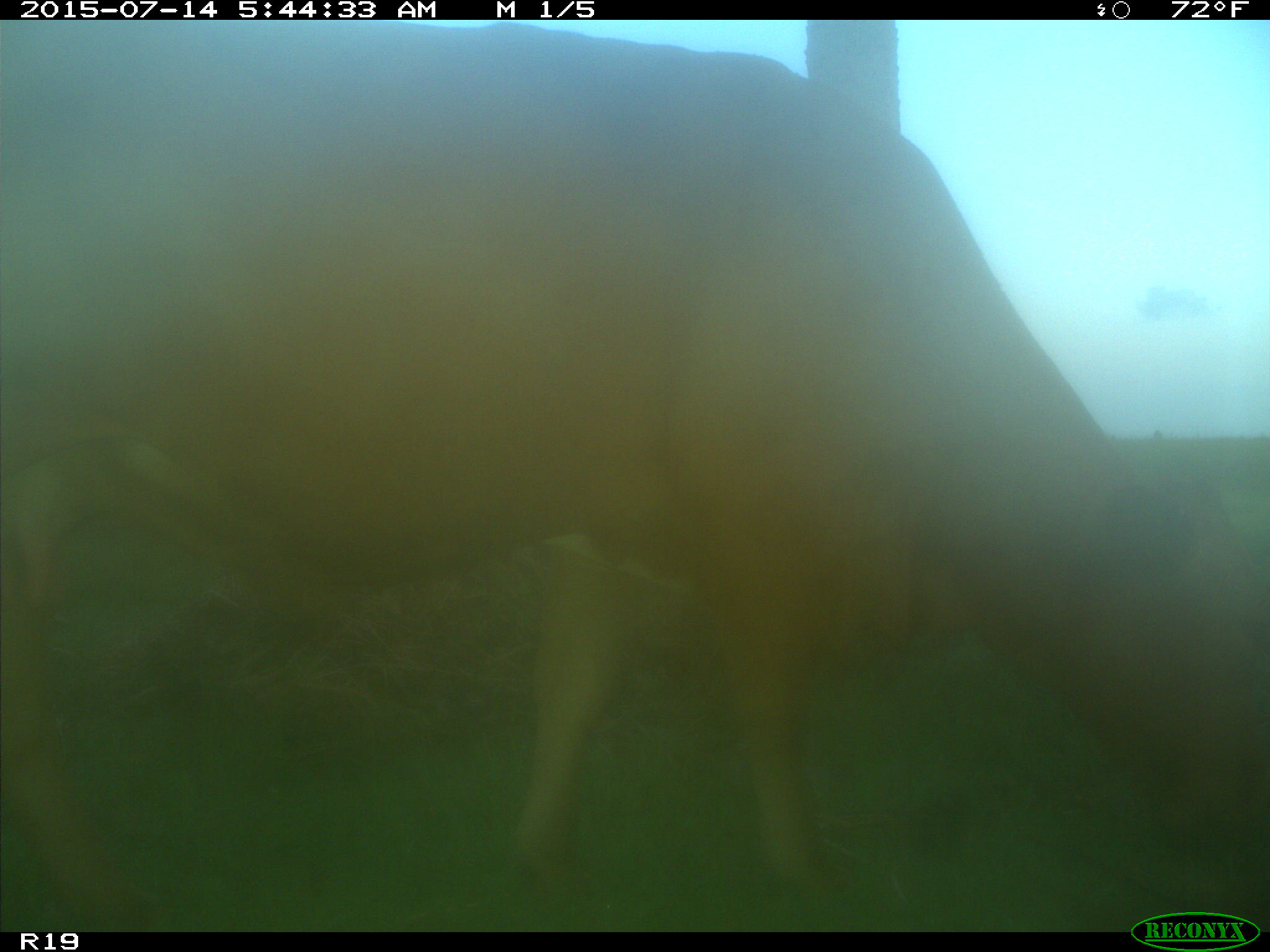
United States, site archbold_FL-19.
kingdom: Animalia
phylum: Chordata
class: Mammalia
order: Artiodactyla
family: Bovidae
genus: Bos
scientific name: Bos taurus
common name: domestic cow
Bos taurus (domestic cow).